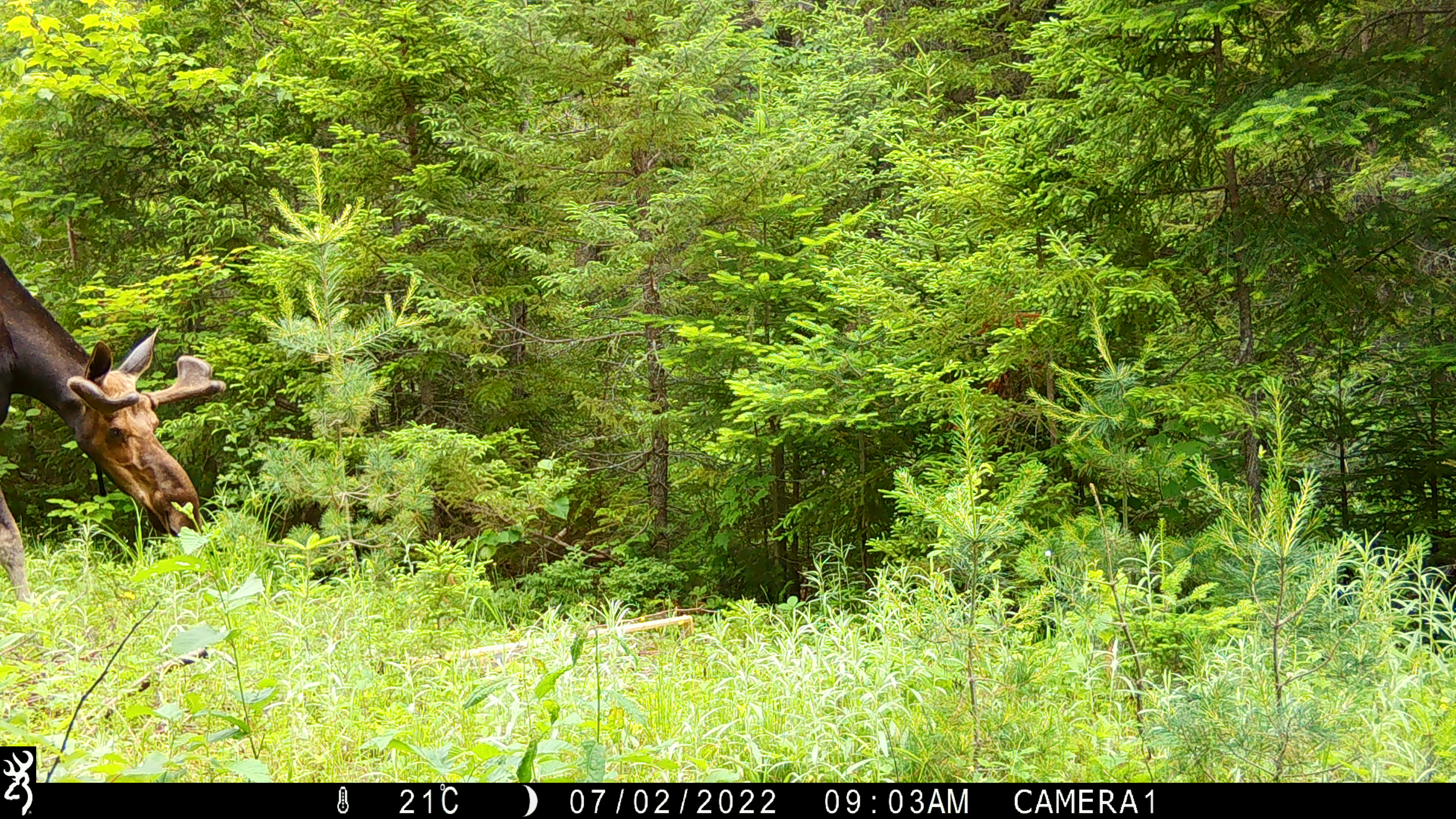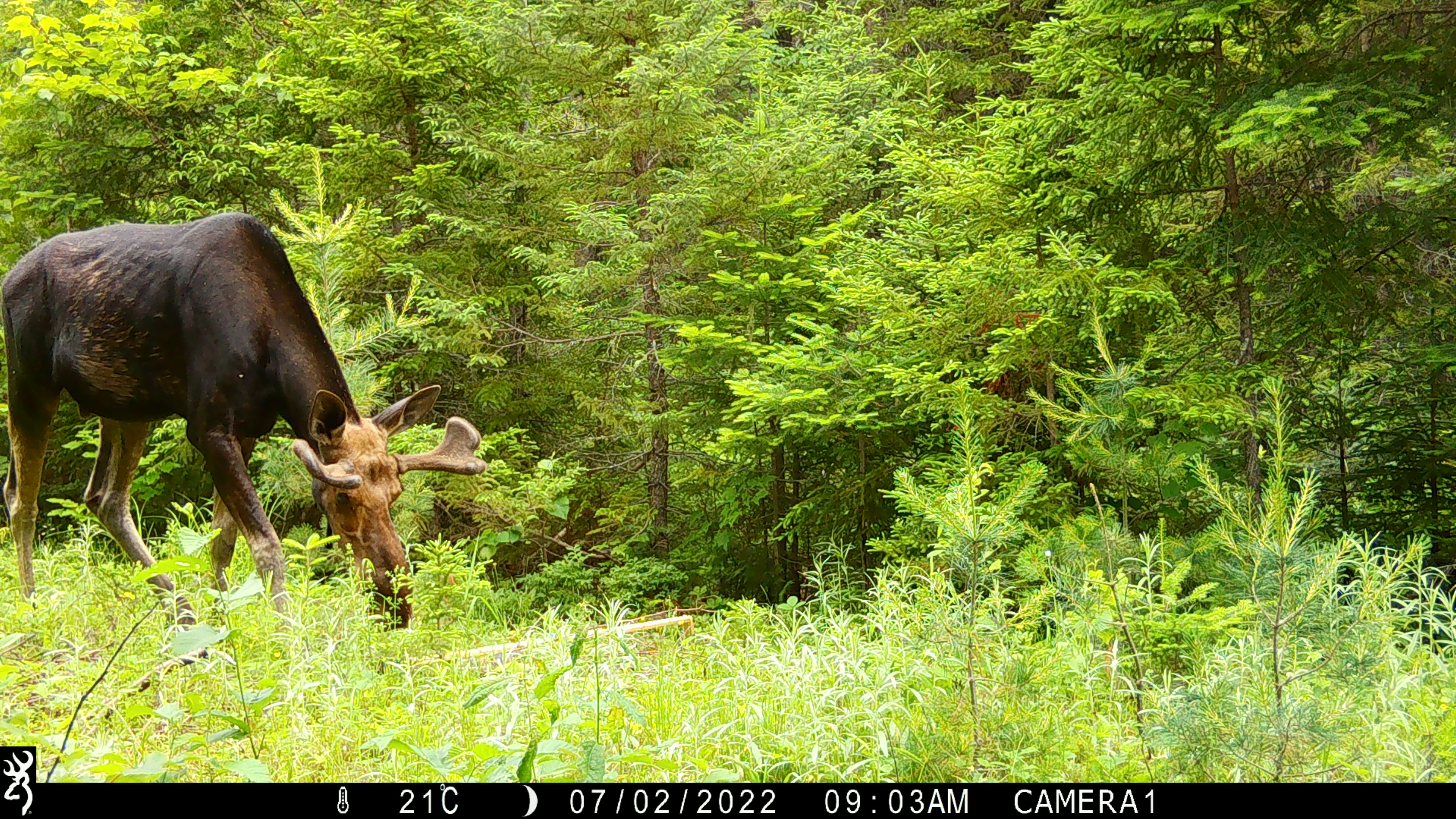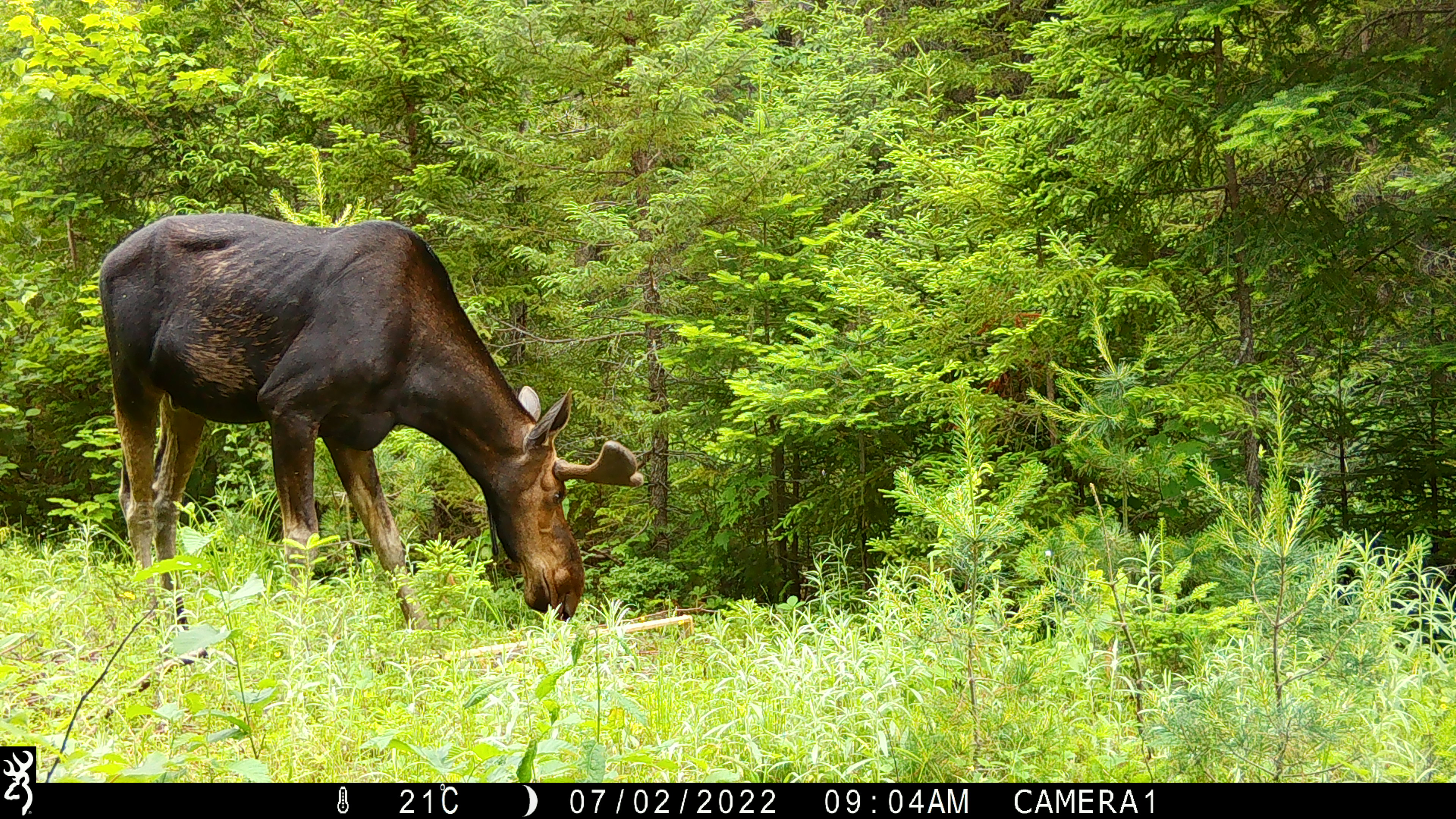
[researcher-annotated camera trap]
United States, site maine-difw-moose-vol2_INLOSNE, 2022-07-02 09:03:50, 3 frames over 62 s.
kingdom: Animalia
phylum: Chordata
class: Mammalia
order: Artiodactyla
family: Cervidae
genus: Alces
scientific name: Alces alces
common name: moose